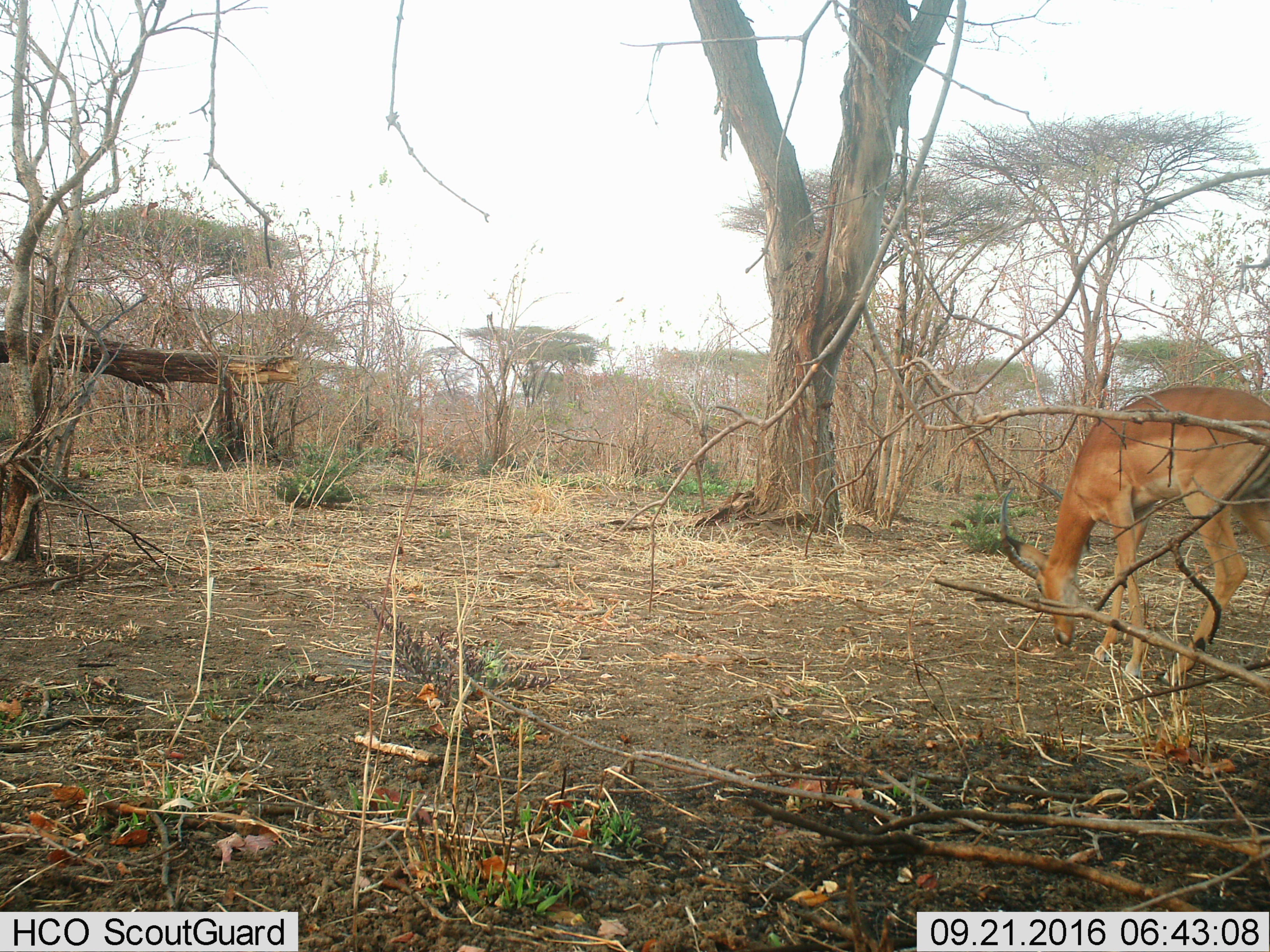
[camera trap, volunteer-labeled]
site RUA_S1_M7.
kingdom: Animalia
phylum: Chordata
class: Mammalia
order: Artiodactyla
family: Bovidae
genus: Aepyceros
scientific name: Aepyceros melampus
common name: impala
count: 1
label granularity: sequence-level